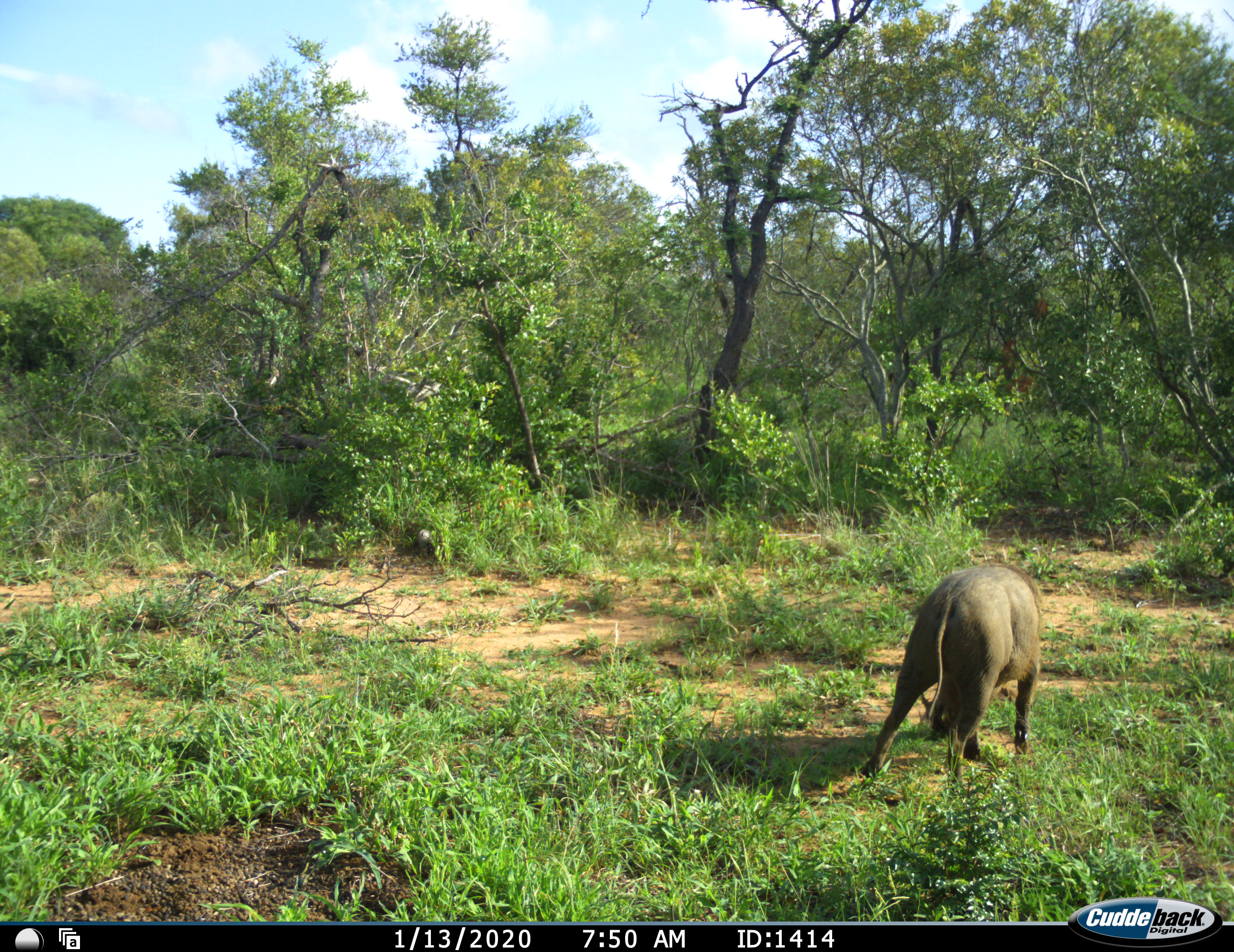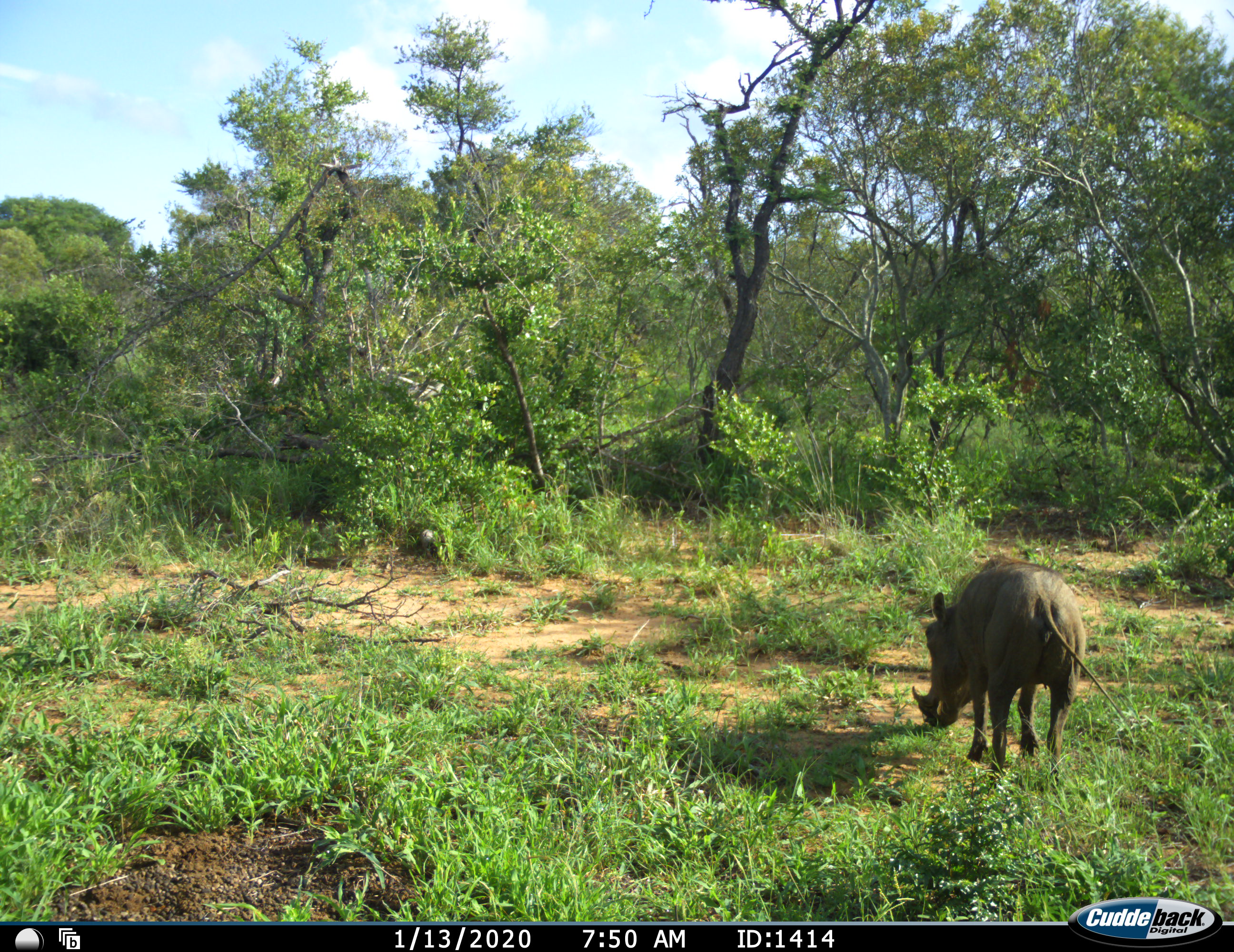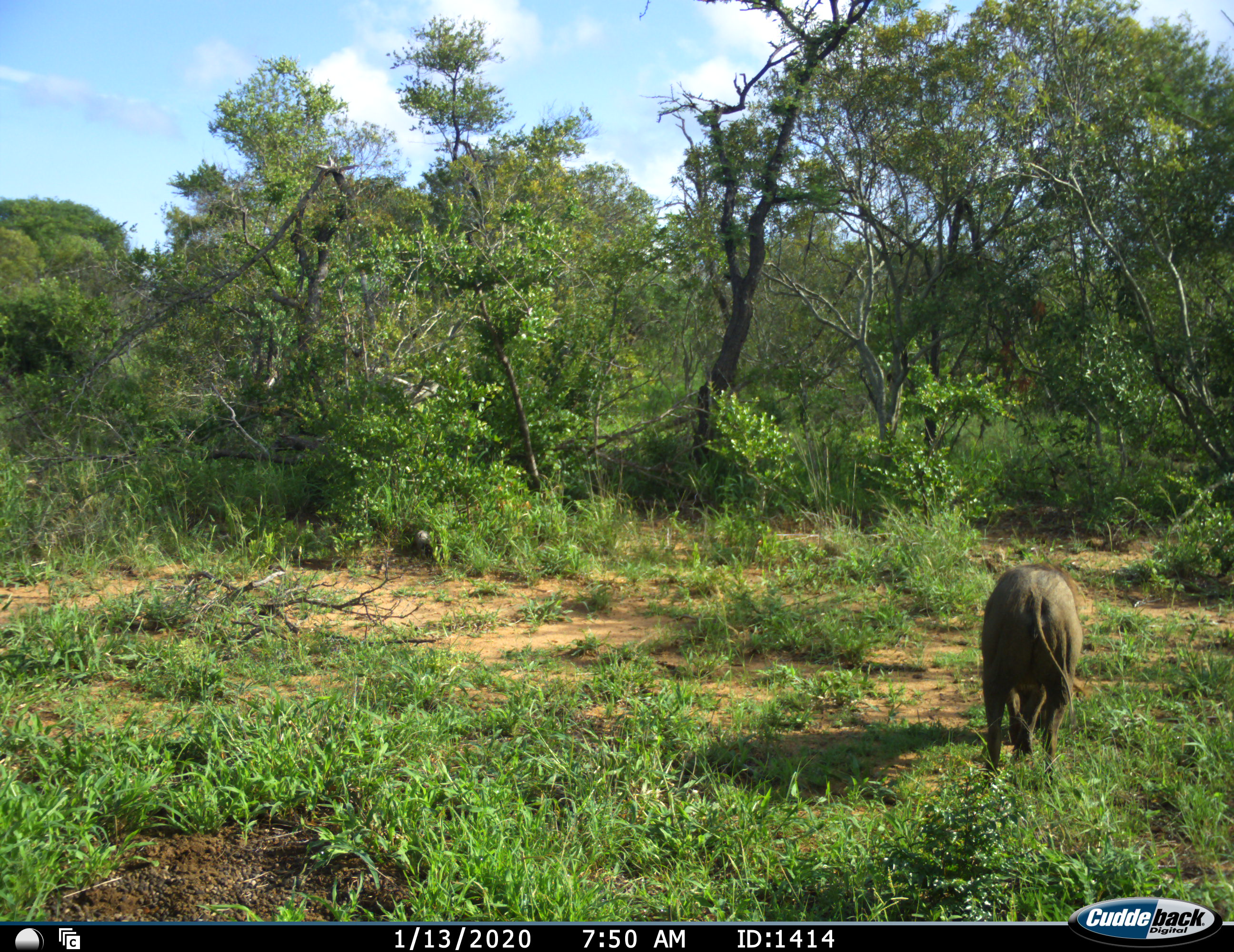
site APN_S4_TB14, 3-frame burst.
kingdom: Animalia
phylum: Chordata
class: Mammalia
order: Artiodactyla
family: Suidae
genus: Phacochoerus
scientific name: Phacochoerus africanus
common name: warthog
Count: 1.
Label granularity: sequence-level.